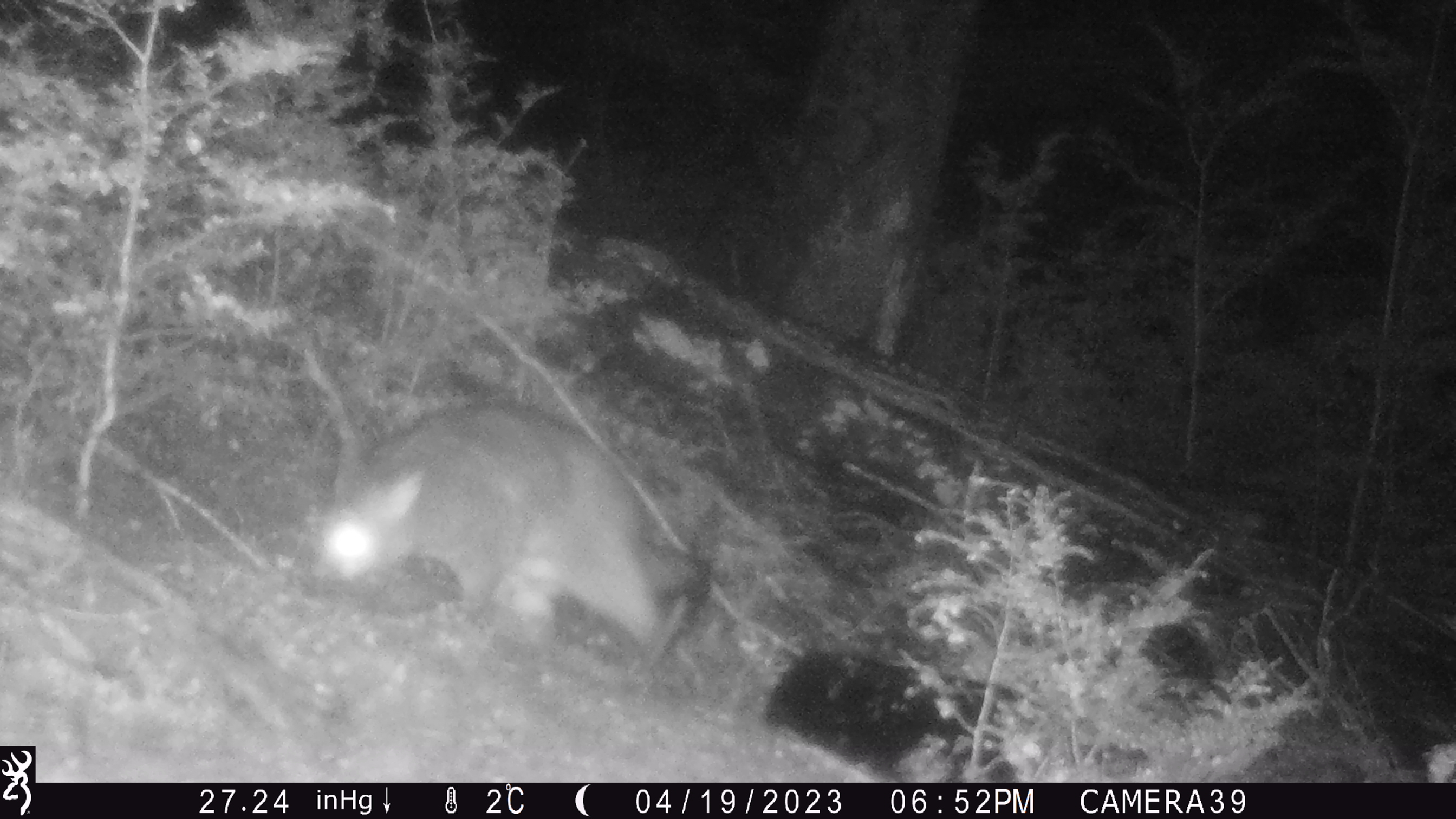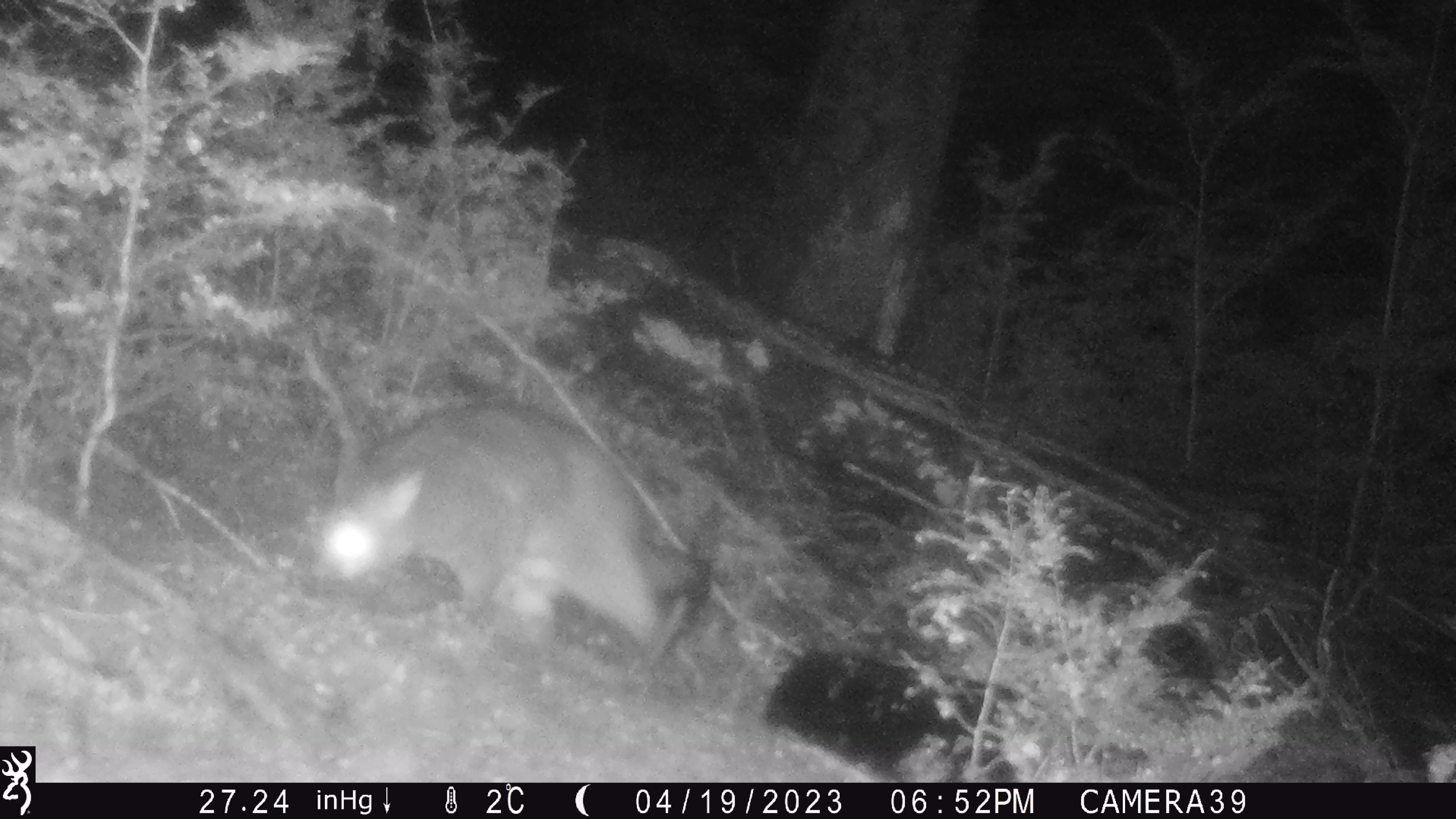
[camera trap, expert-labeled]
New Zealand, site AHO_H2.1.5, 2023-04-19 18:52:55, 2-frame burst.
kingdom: Animalia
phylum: Chordata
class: Mammalia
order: Diprotodontia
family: Phalangeridae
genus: Trichosurus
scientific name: Trichosurus vulpecula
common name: common brushtail possum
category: possum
Possum (common brushtail possum) (Trichosurus vulpecula).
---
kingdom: Animalia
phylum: Chordata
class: Mammalia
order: Carnivora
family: Mustelidae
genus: Mustela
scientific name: Mustela erminea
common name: stoat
Stoat (Mustela erminea).